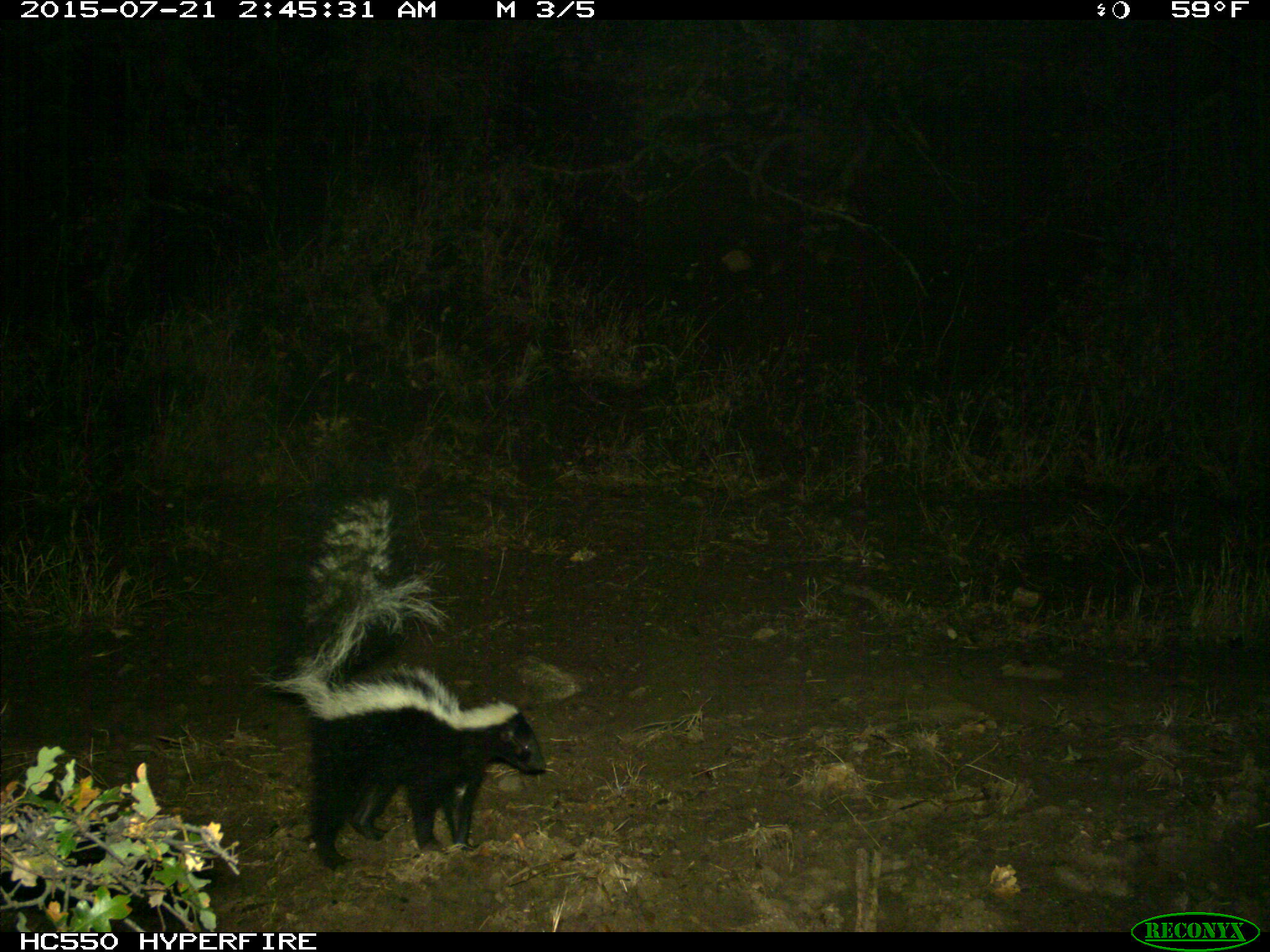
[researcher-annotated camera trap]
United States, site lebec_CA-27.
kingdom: Animalia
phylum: Chordata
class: Mammalia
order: Carnivora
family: Mephitidae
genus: Mephitis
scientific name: Mephitis mephitis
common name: striped skunk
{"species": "Mephitis mephitis (striped skunk)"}